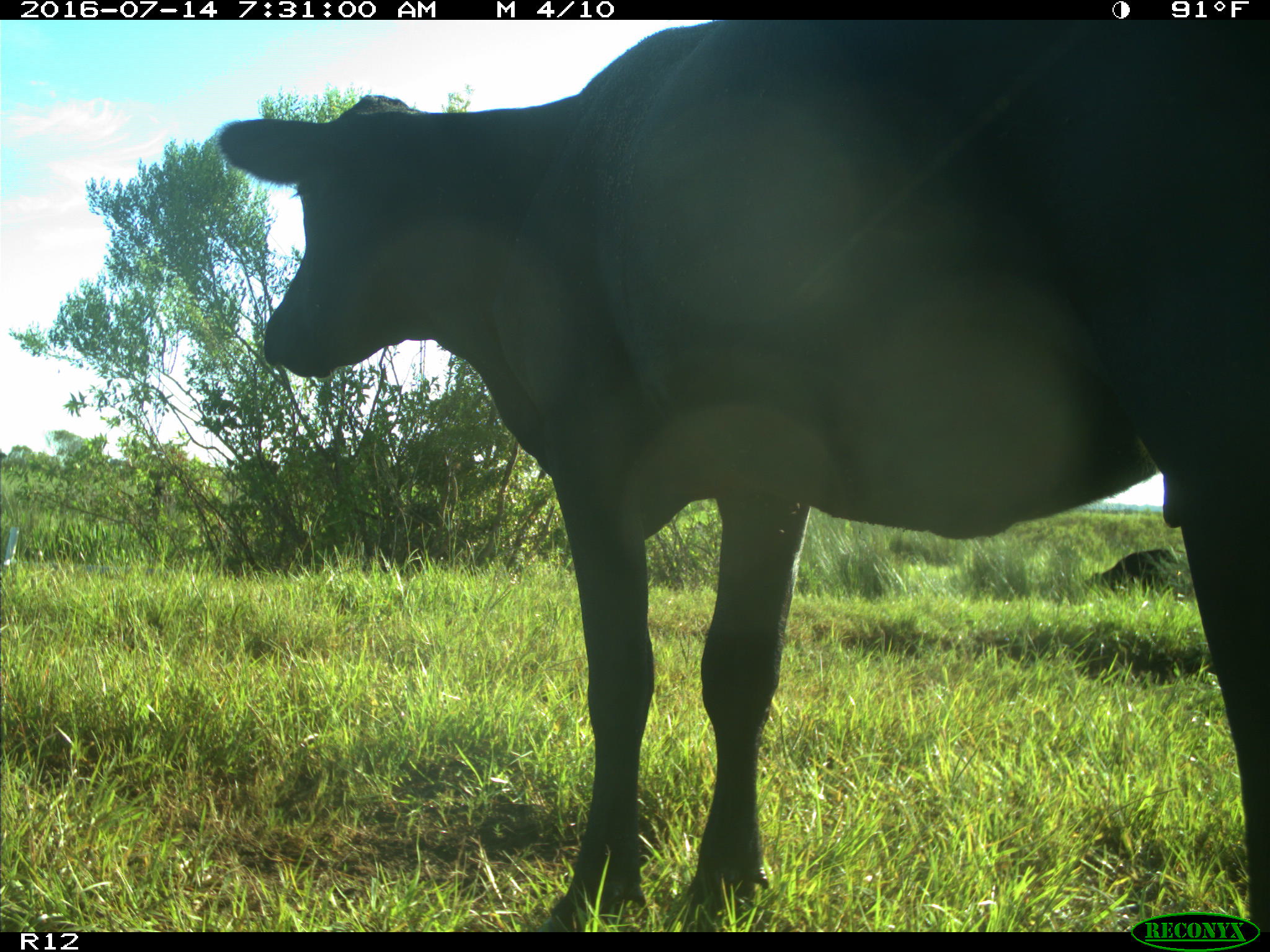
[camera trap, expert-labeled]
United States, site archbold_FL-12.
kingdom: Animalia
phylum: Chordata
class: Mammalia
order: Artiodactyla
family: Bovidae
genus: Bos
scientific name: Bos taurus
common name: domestic cow